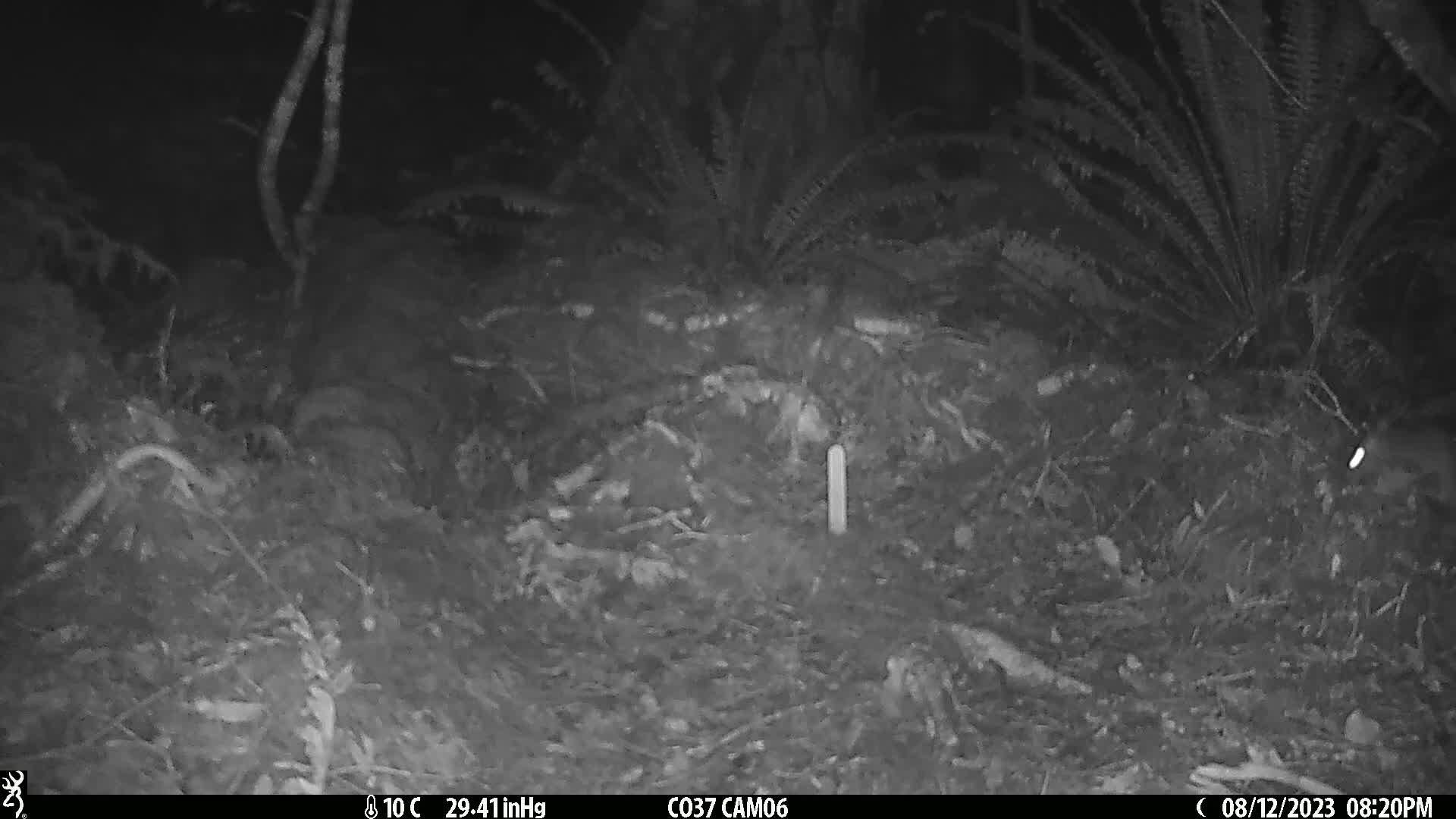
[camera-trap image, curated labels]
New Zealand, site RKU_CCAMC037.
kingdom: Animalia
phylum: Chordata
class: Mammalia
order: Rodentia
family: Muridae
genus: Rattus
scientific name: Rattus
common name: rat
Rat (Rattus).